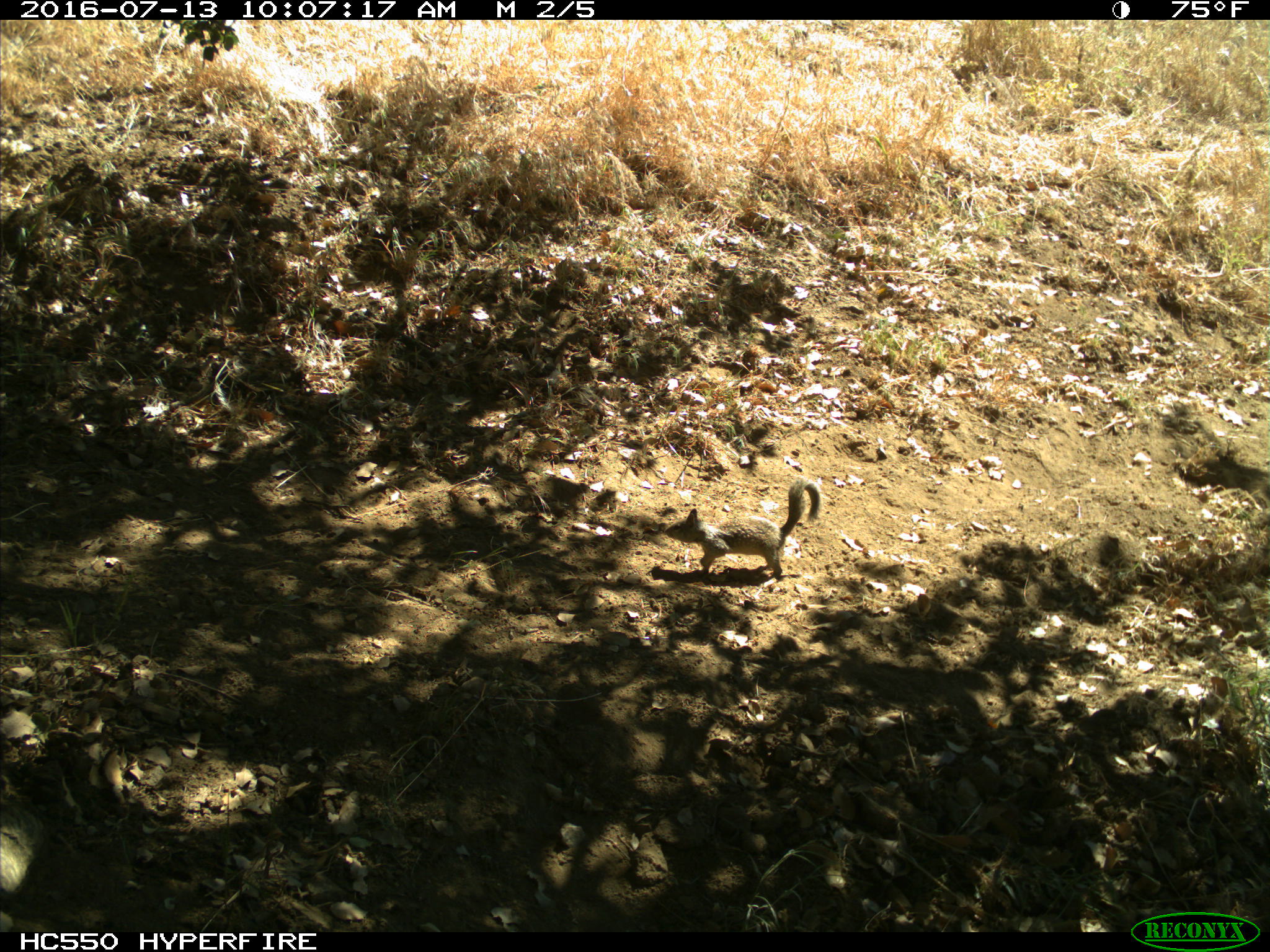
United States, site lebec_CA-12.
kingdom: Animalia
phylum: Chordata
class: Mammalia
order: Rodentia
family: Sciuridae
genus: Otospermophilus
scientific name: Otospermophilus beecheyi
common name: california ground squirrel